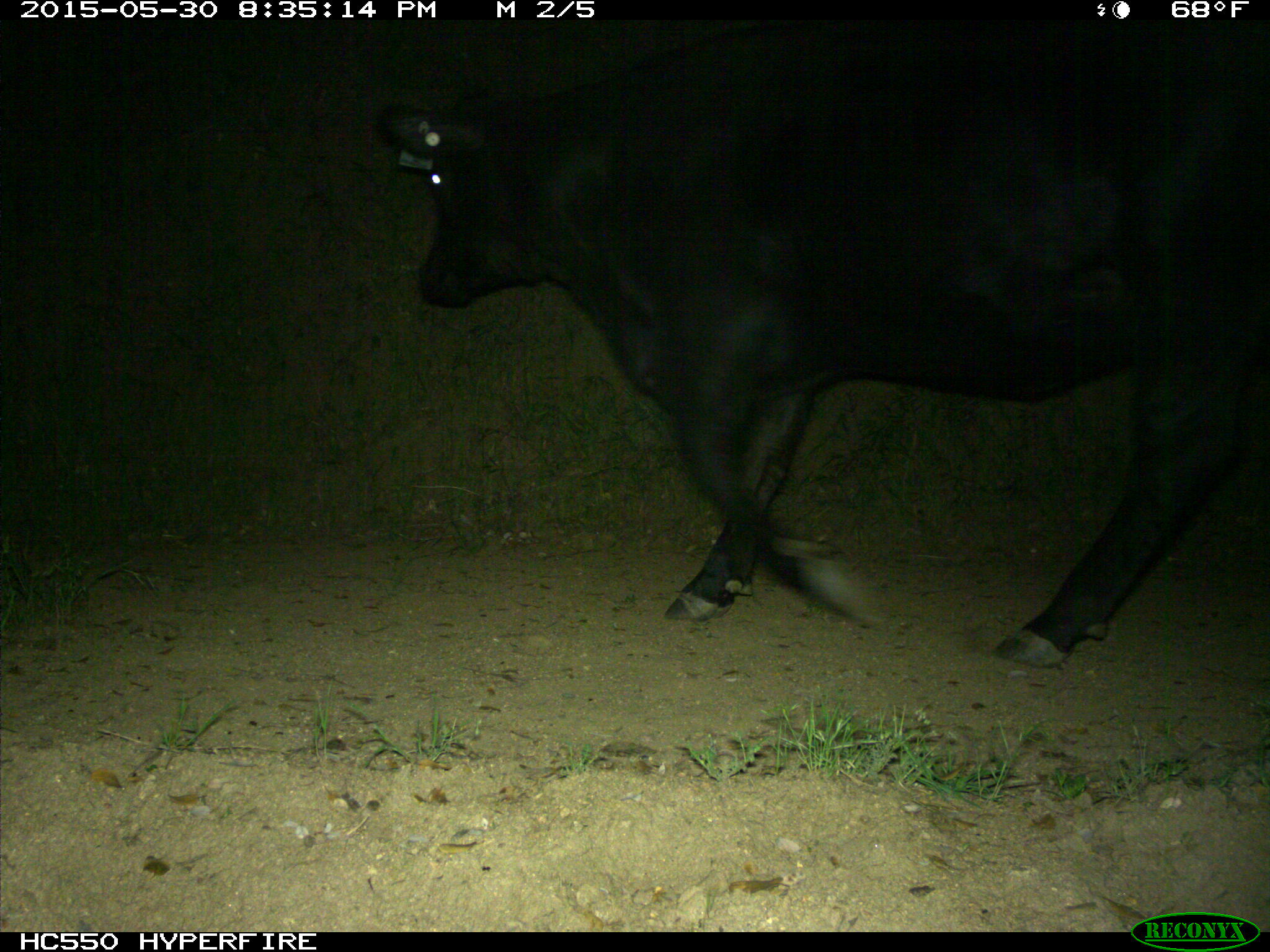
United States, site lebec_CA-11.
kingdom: Animalia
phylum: Chordata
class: Mammalia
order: Artiodactyla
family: Bovidae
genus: Bos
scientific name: Bos taurus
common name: domestic cow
Bos taurus (domestic cow).